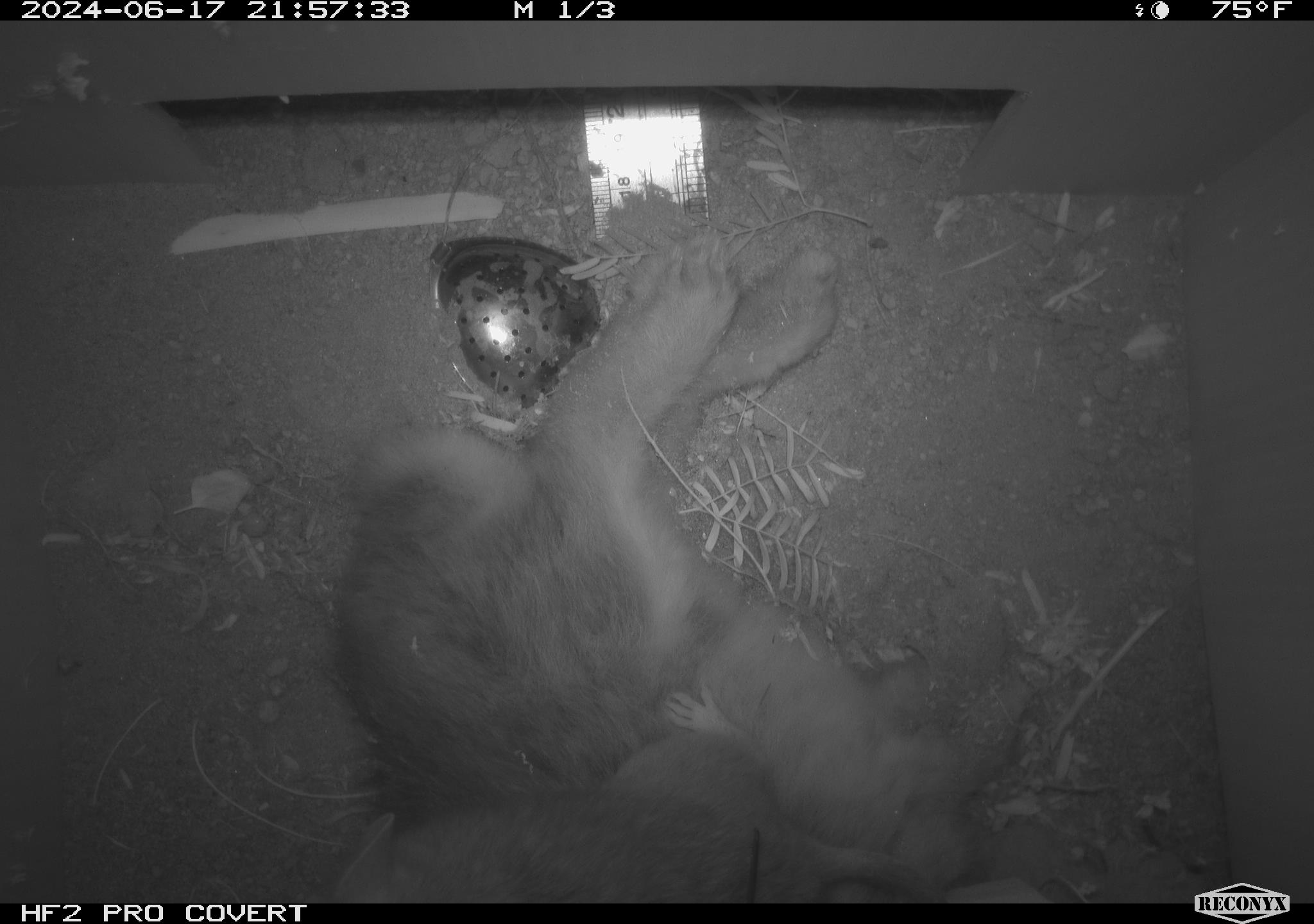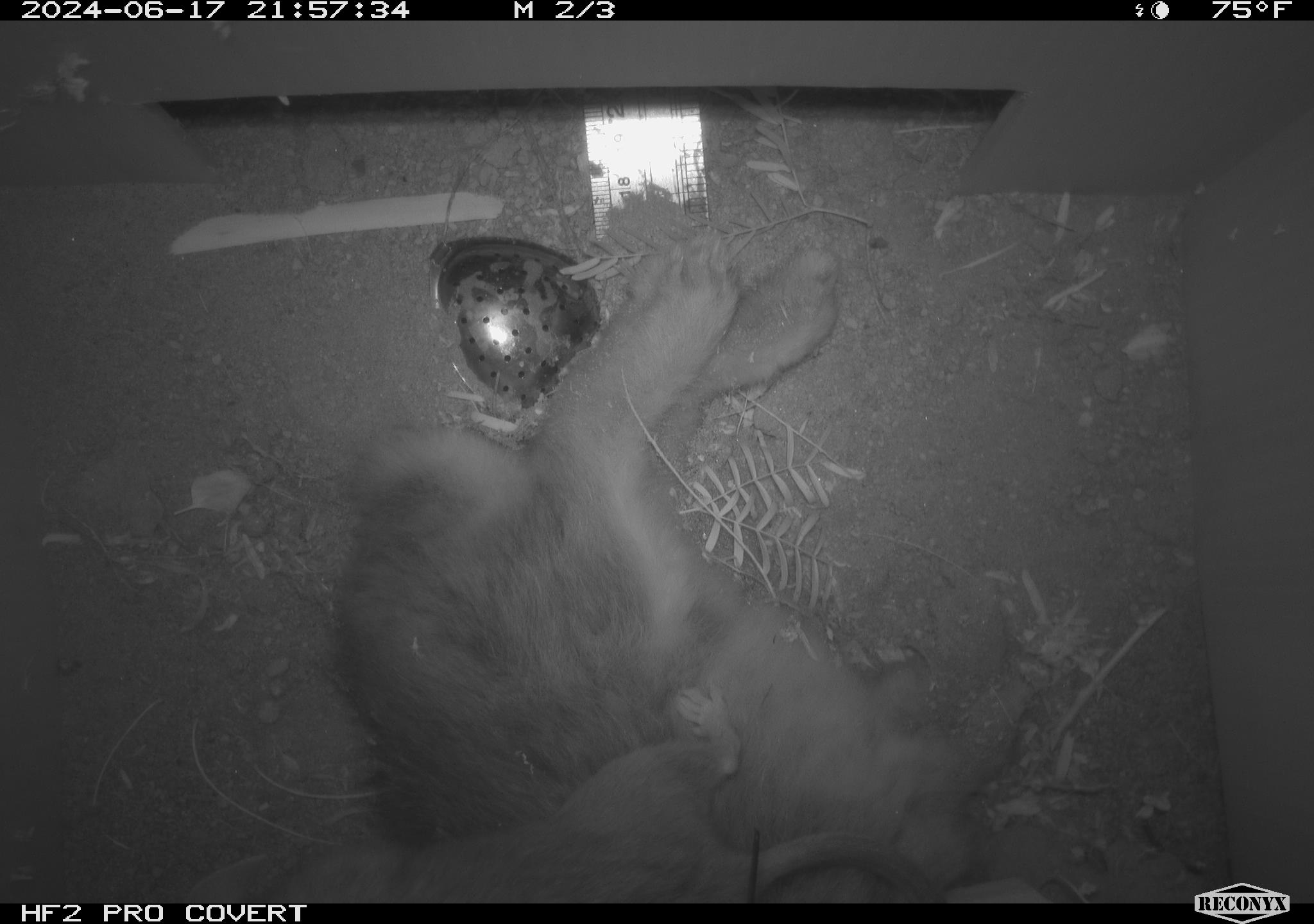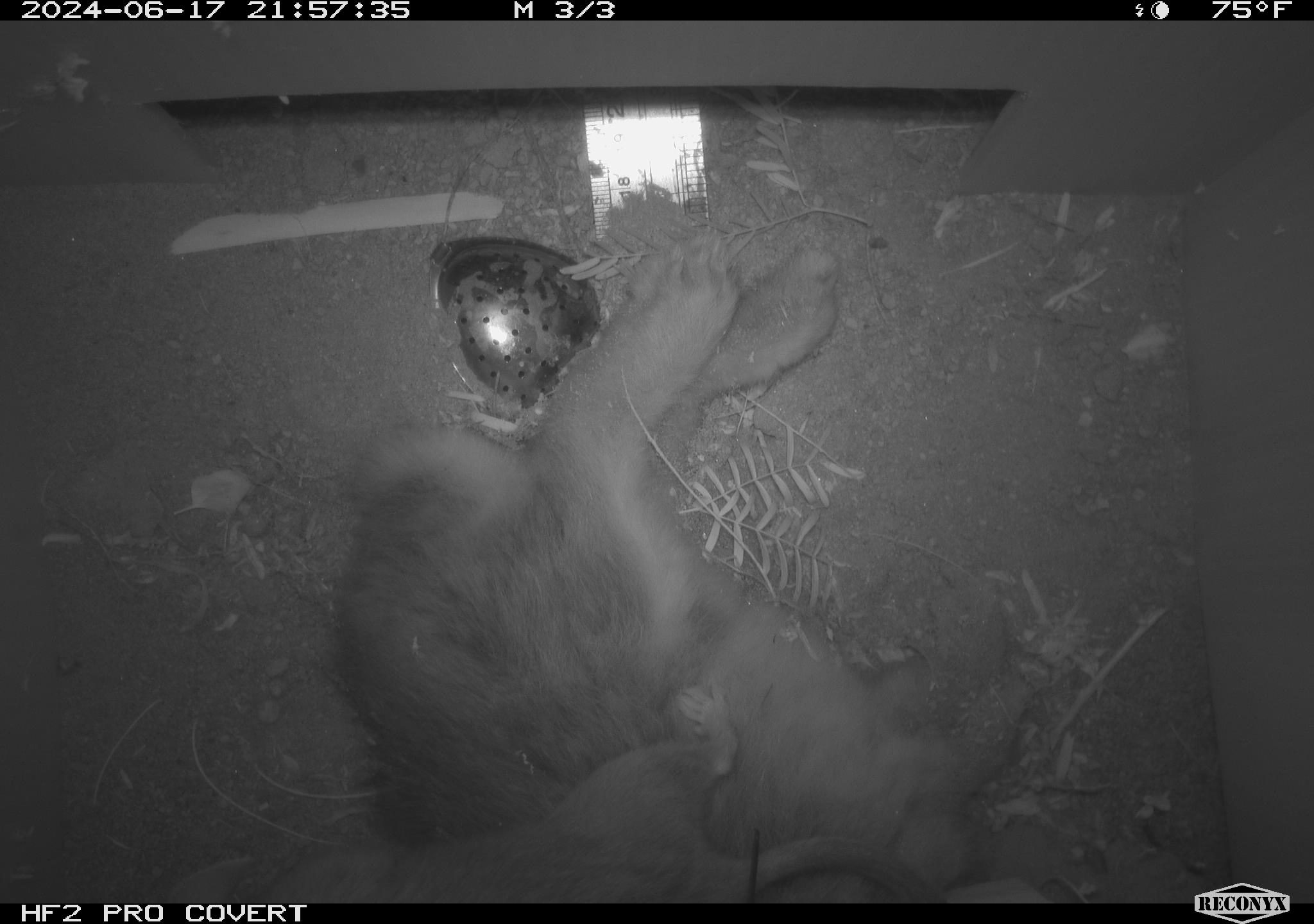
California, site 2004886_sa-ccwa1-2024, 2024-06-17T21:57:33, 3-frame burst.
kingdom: Animalia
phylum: Chordata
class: Mammalia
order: Rodentia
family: Cricetidae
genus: Neotoma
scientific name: Neotoma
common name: pack rat or woodrat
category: neotoma species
Neotoma species (pack rat or woodrat) (Neotoma).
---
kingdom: Animalia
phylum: Chordata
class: Mammalia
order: Lagomorpha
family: Leporidae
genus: Sylvilagus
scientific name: Sylvilagus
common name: cottontail rabbits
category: sylvilagus species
Sylvilagus species (cottontail rabbits) (Sylvilagus).